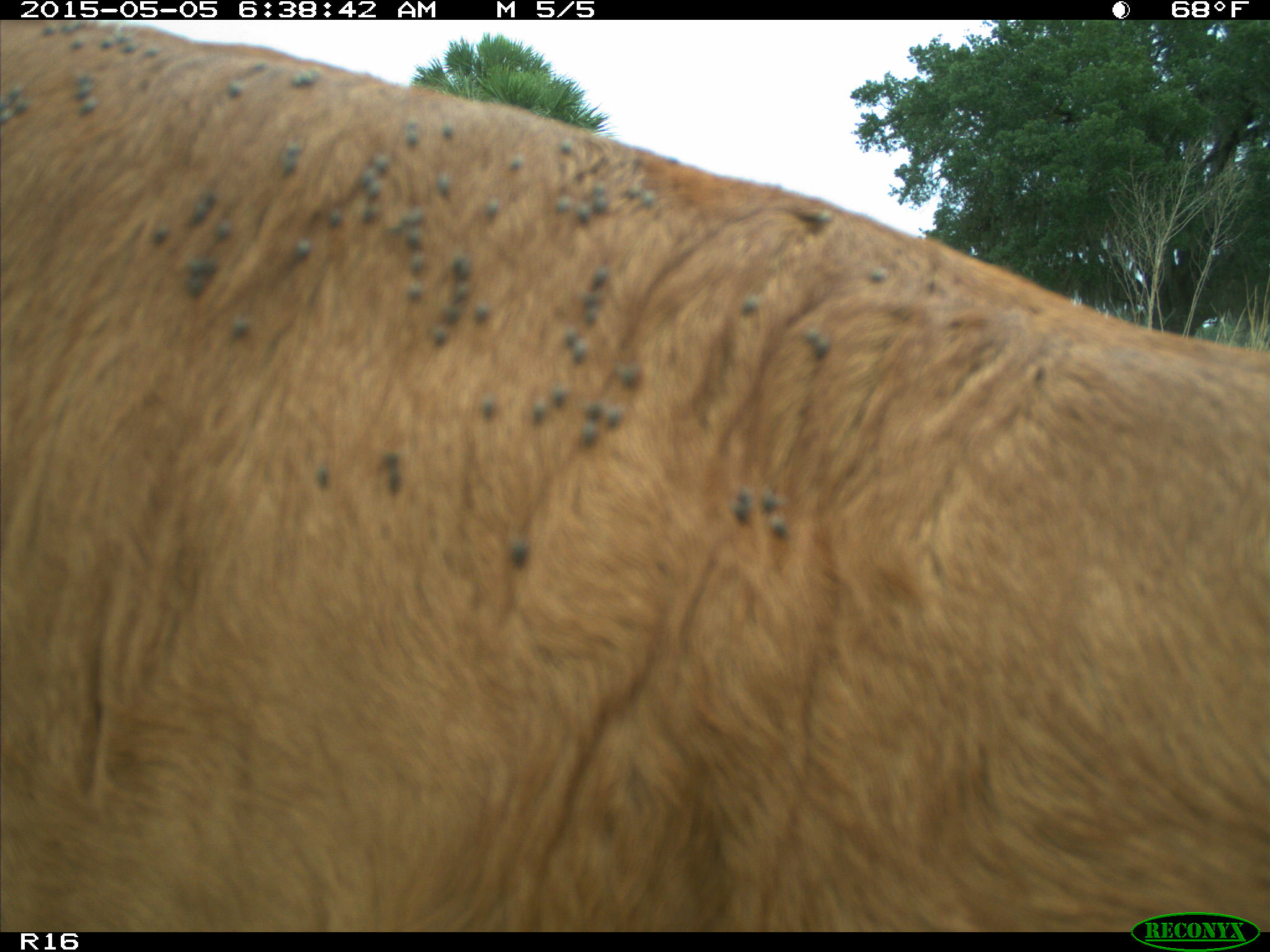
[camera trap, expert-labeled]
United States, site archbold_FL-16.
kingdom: Animalia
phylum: Chordata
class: Mammalia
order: Artiodactyla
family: Bovidae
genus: Bos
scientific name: Bos taurus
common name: domestic cow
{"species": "Bos taurus (domestic cow)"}